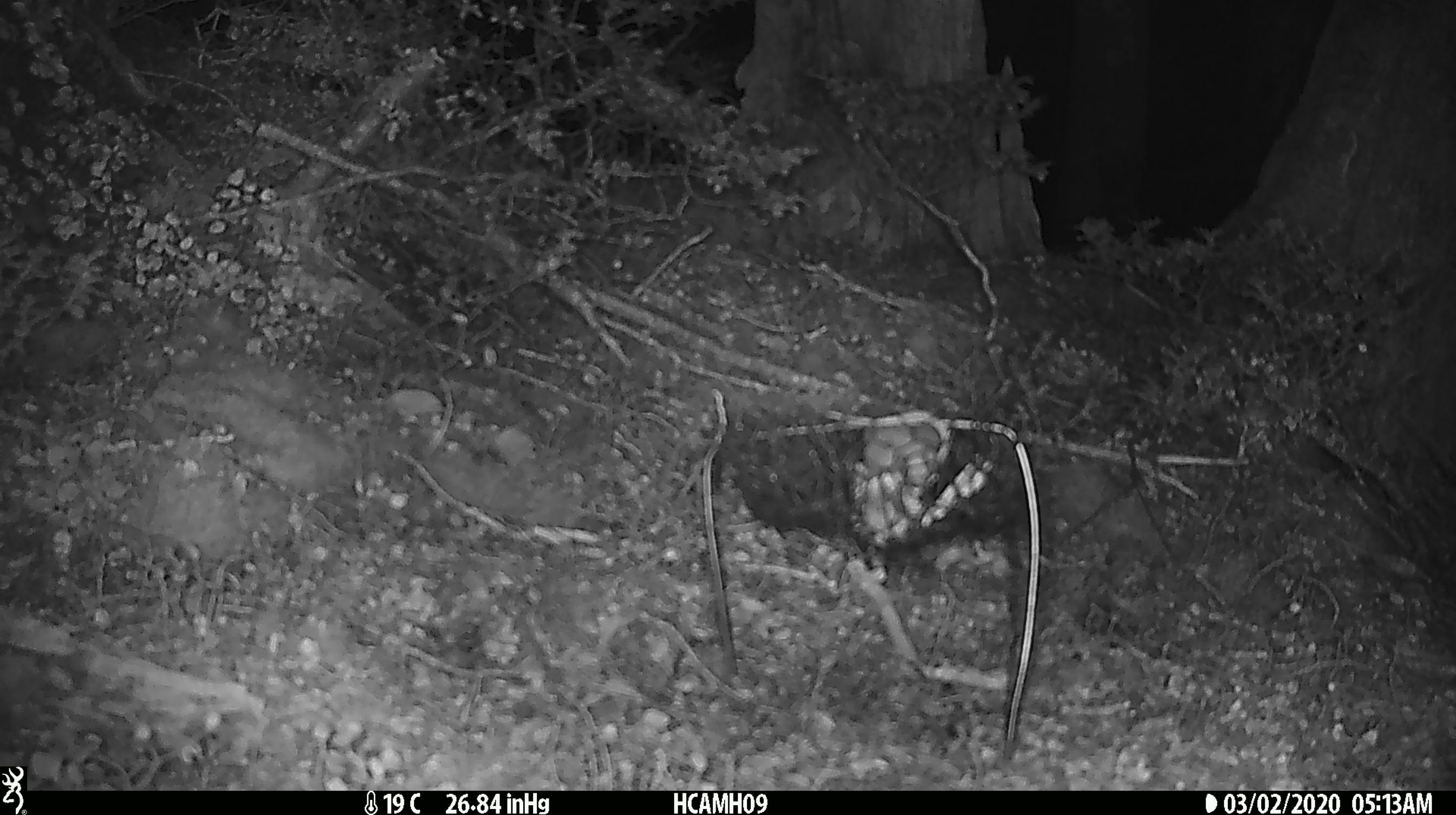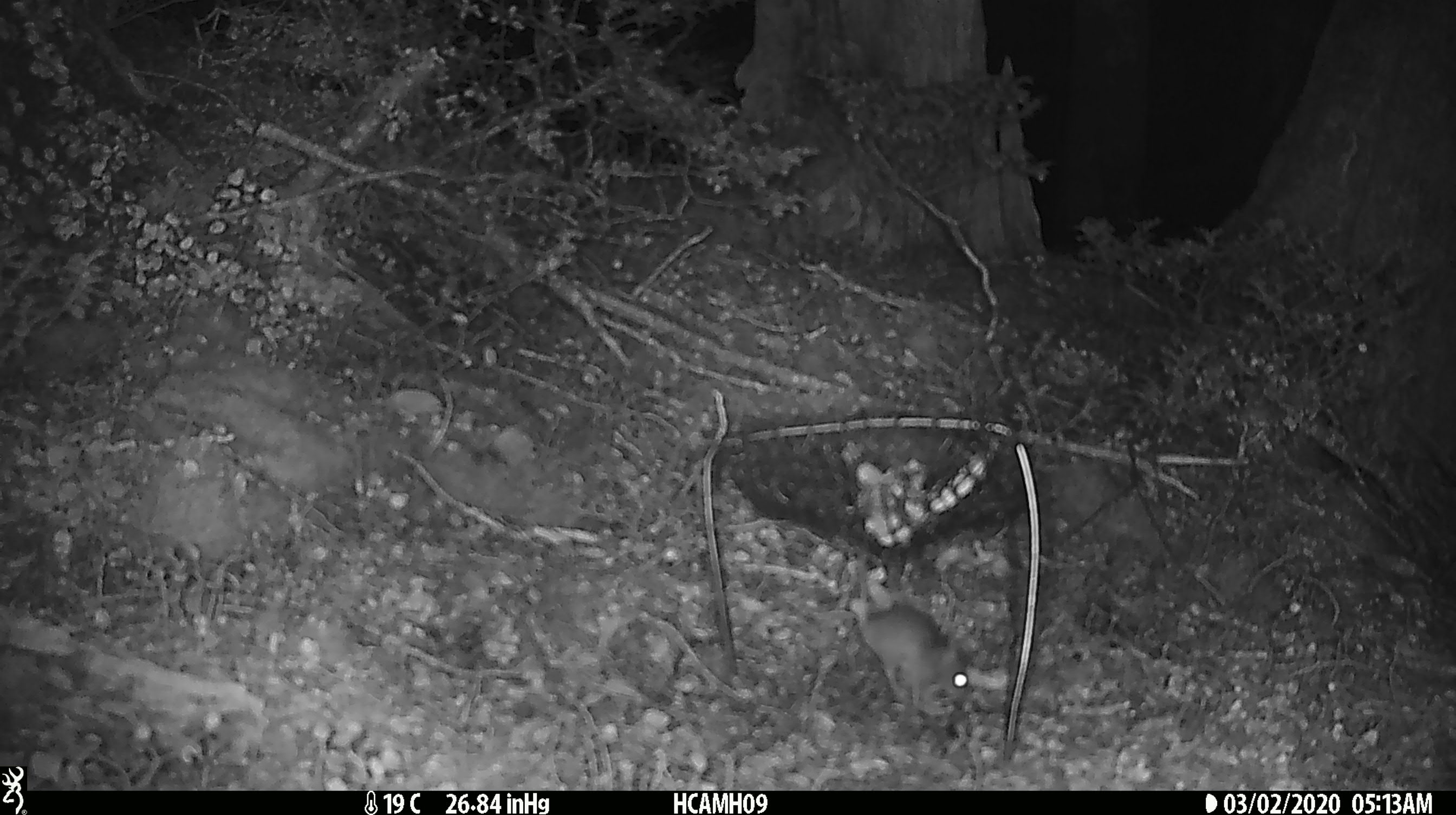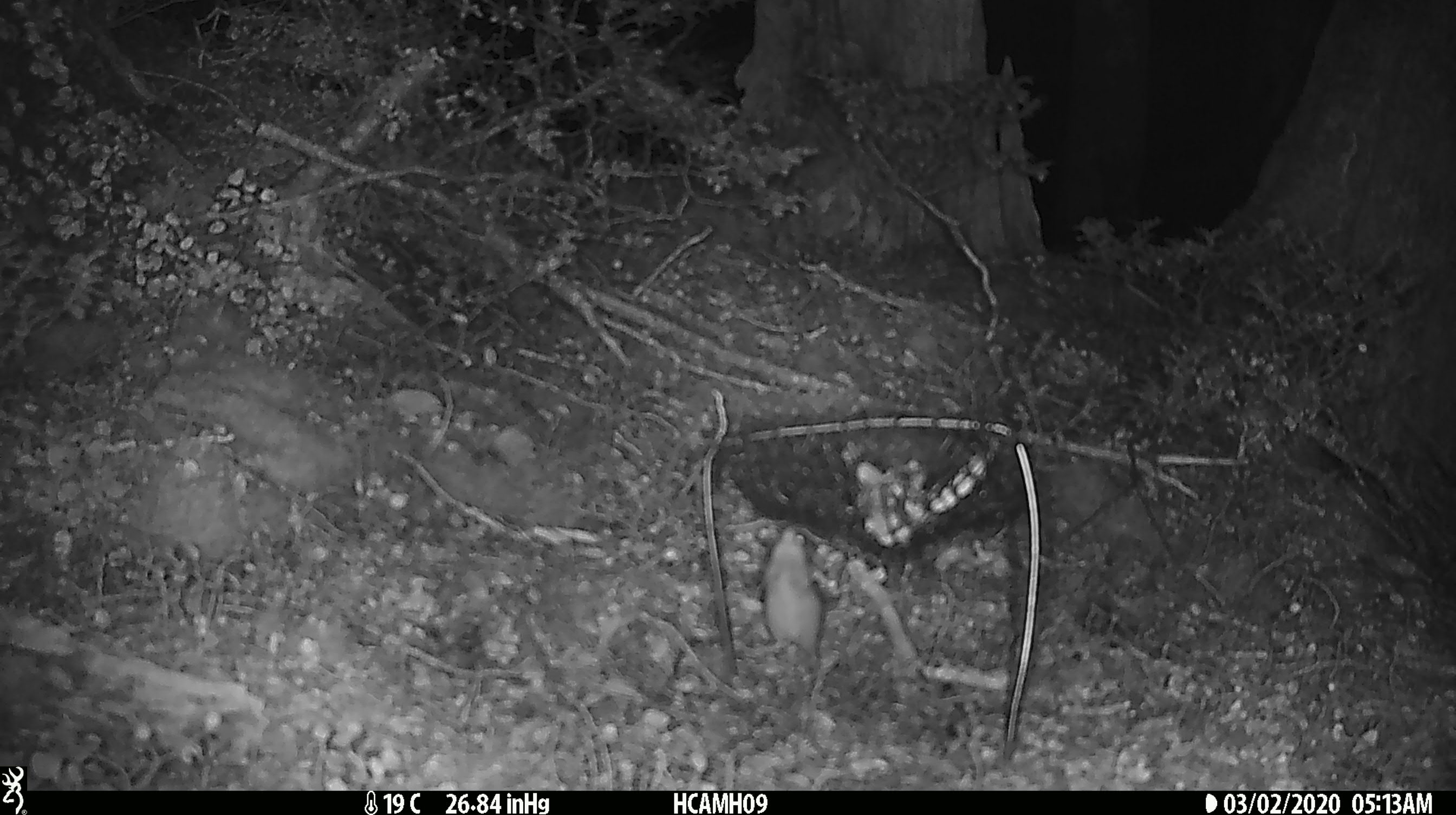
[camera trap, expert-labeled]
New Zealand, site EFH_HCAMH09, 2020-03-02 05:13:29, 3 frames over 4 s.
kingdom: Animalia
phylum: Chordata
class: Mammalia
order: Rodentia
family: Muridae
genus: Mus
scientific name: Mus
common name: mouse